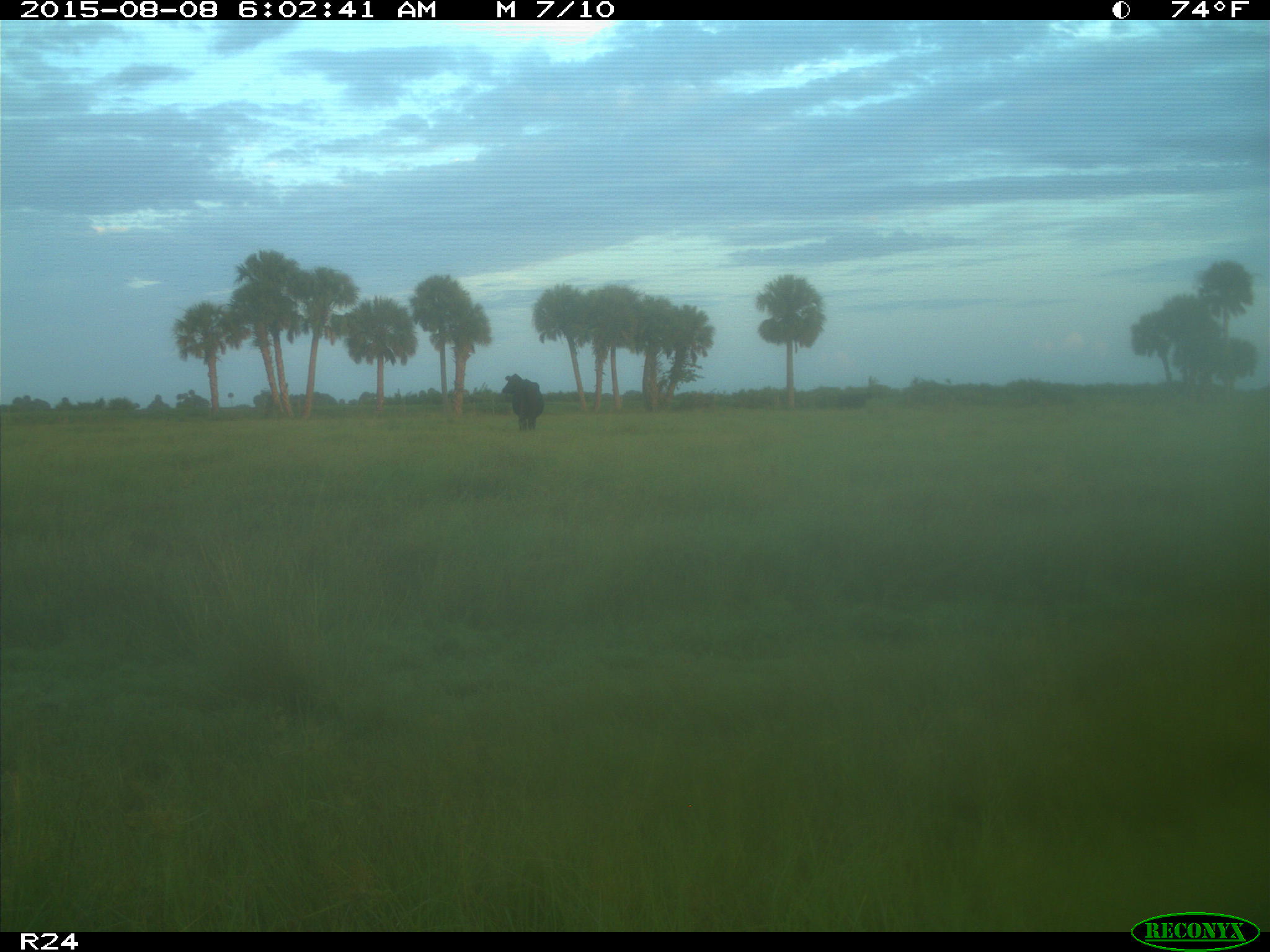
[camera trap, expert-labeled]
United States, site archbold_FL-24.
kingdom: Animalia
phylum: Chordata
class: Mammalia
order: Artiodactyla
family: Bovidae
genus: Bos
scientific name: Bos taurus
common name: domestic cow